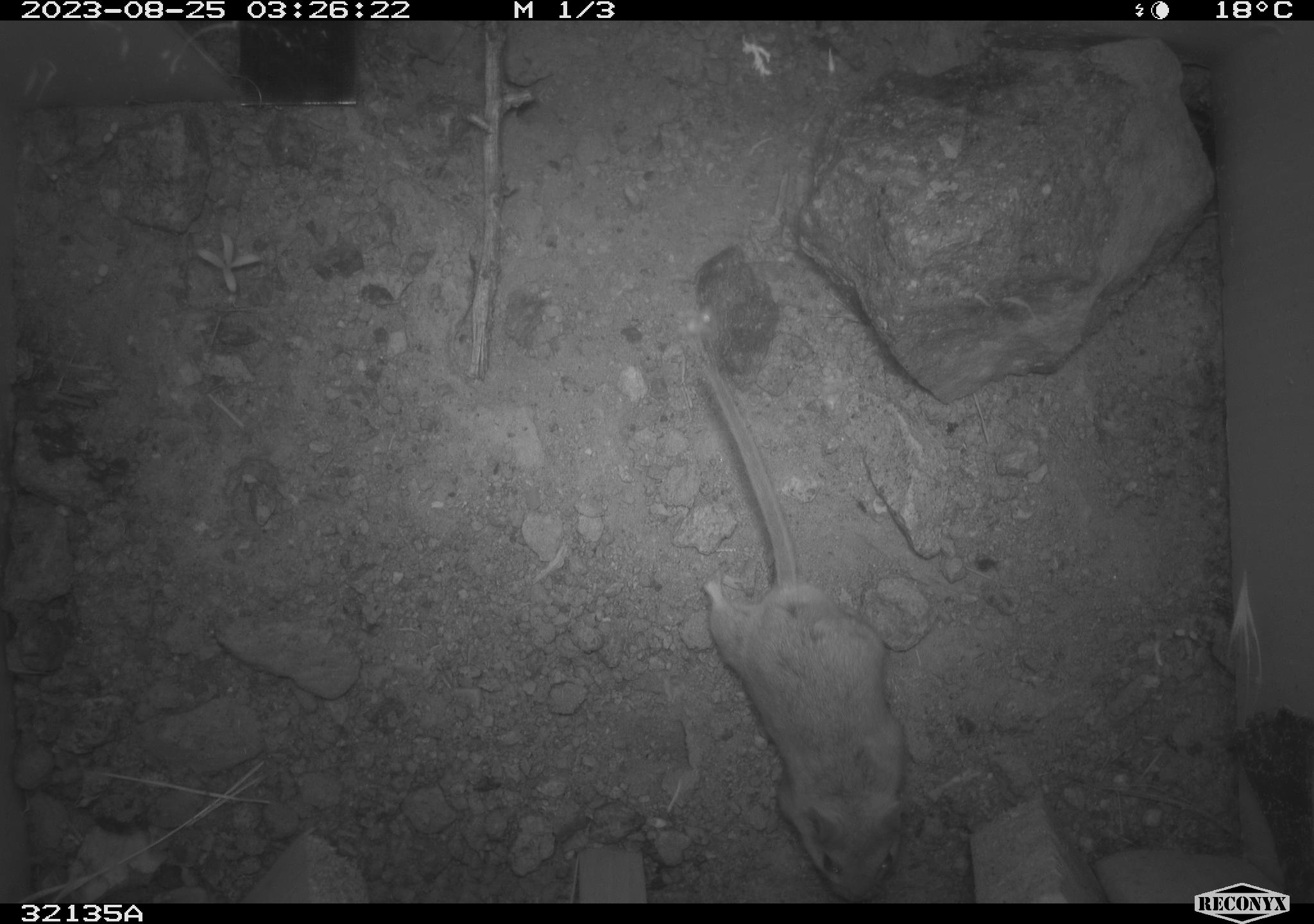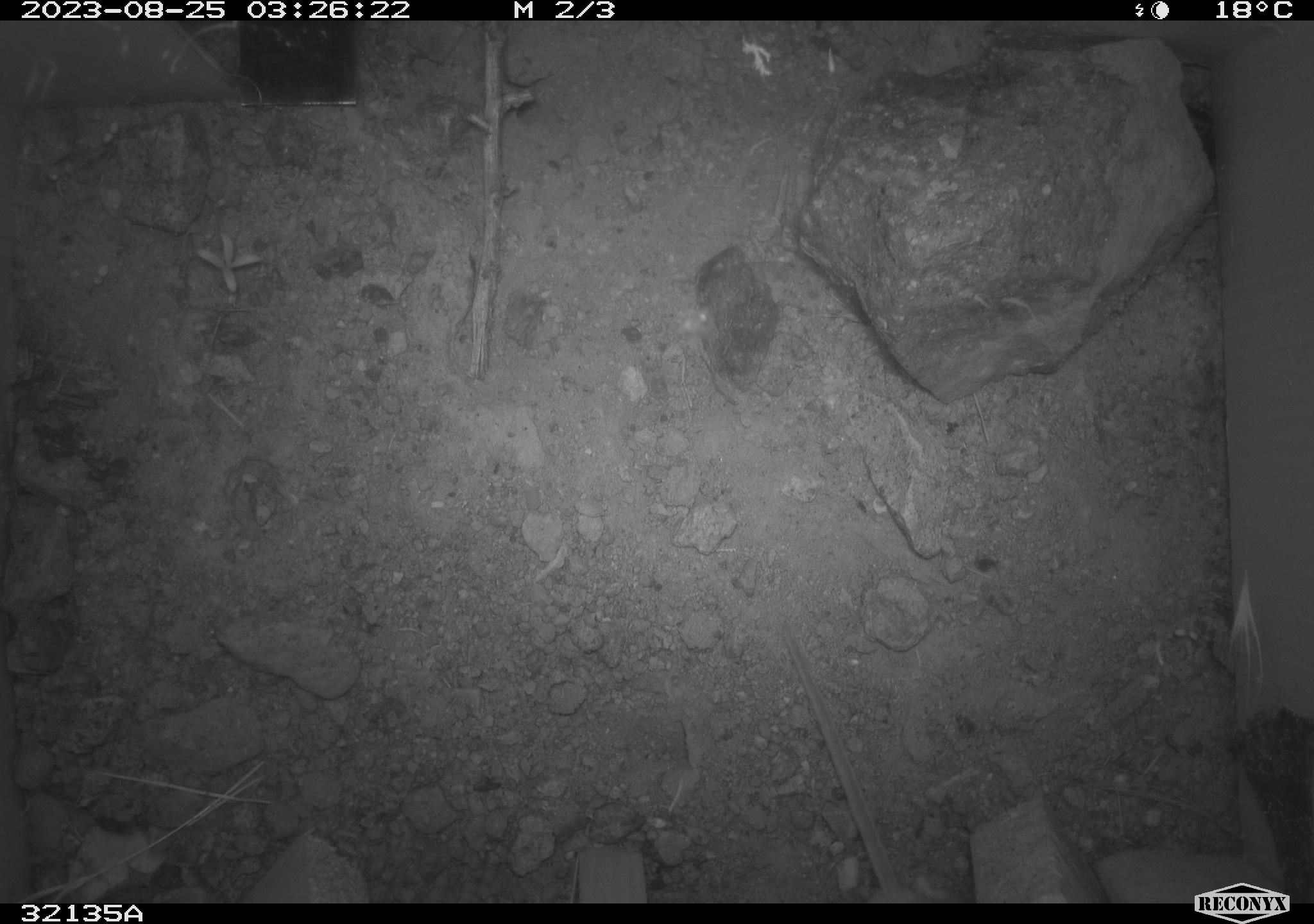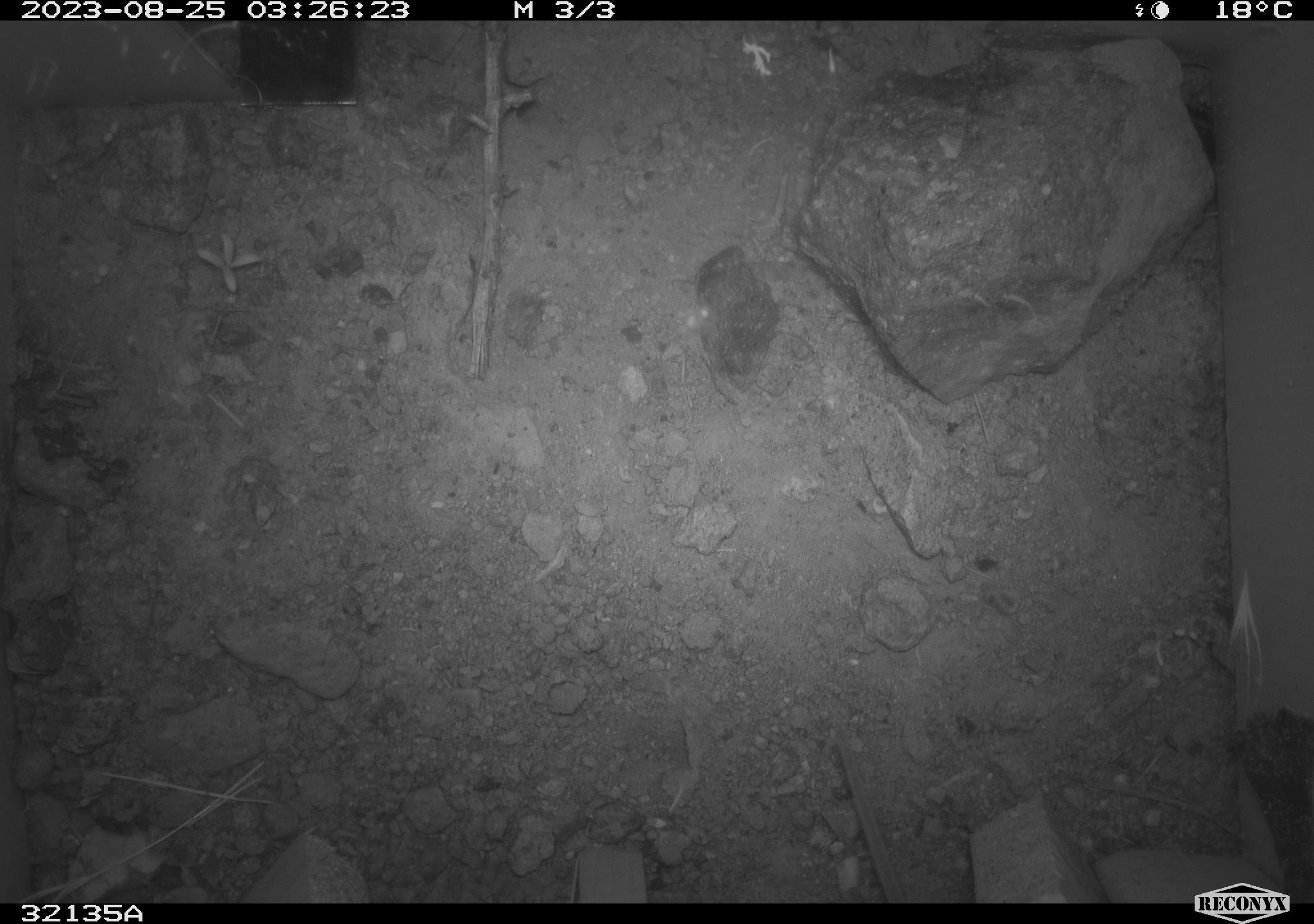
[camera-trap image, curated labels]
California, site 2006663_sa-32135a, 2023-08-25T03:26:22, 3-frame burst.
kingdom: Animalia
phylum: Chordata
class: Mammalia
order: Rodentia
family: Cricetidae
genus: Peromyscus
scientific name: Peromyscus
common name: deer mice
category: peromyscus species